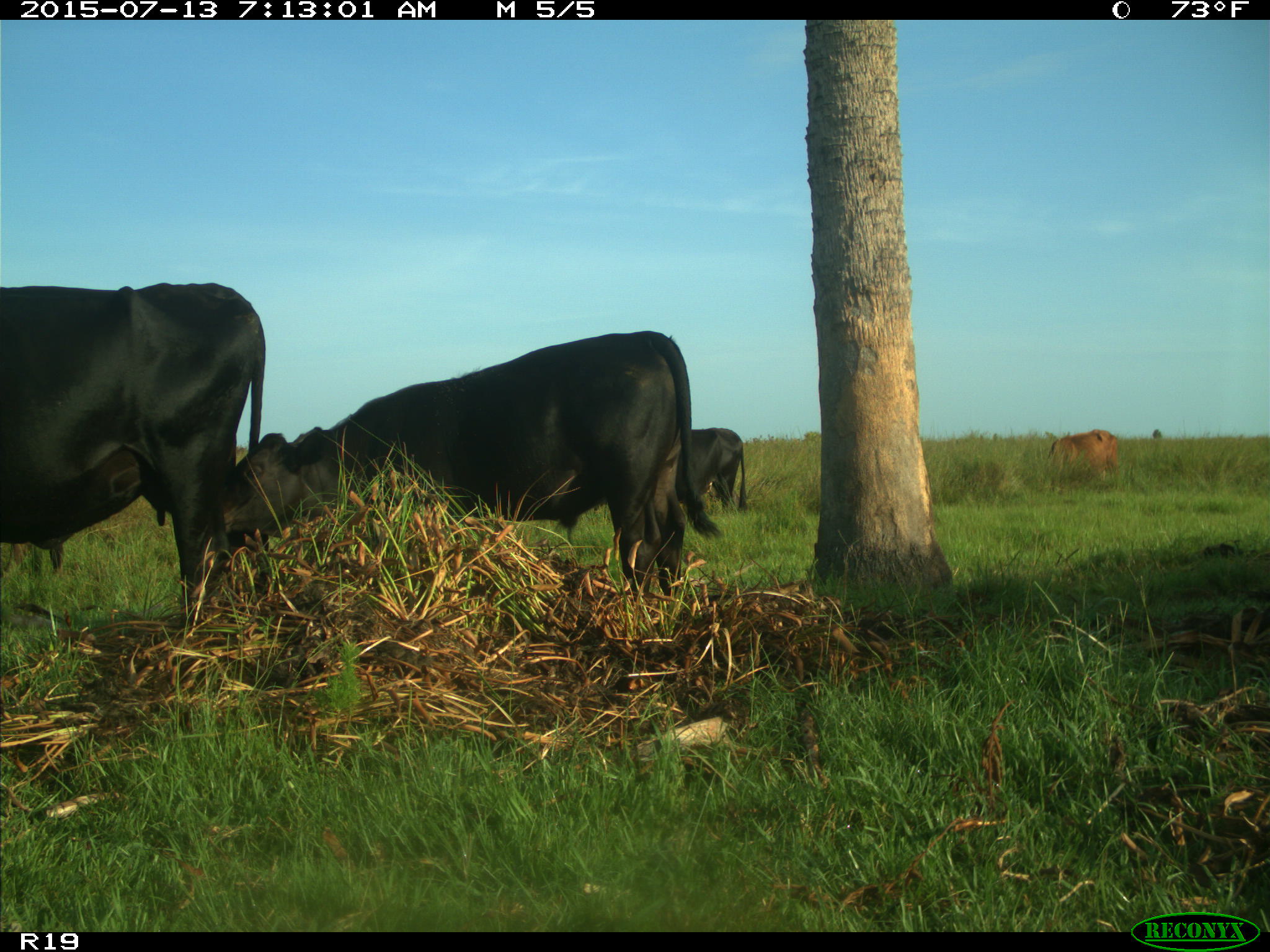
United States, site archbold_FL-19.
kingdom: Animalia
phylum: Chordata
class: Mammalia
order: Artiodactyla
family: Bovidae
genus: Bos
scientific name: Bos taurus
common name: domestic cow